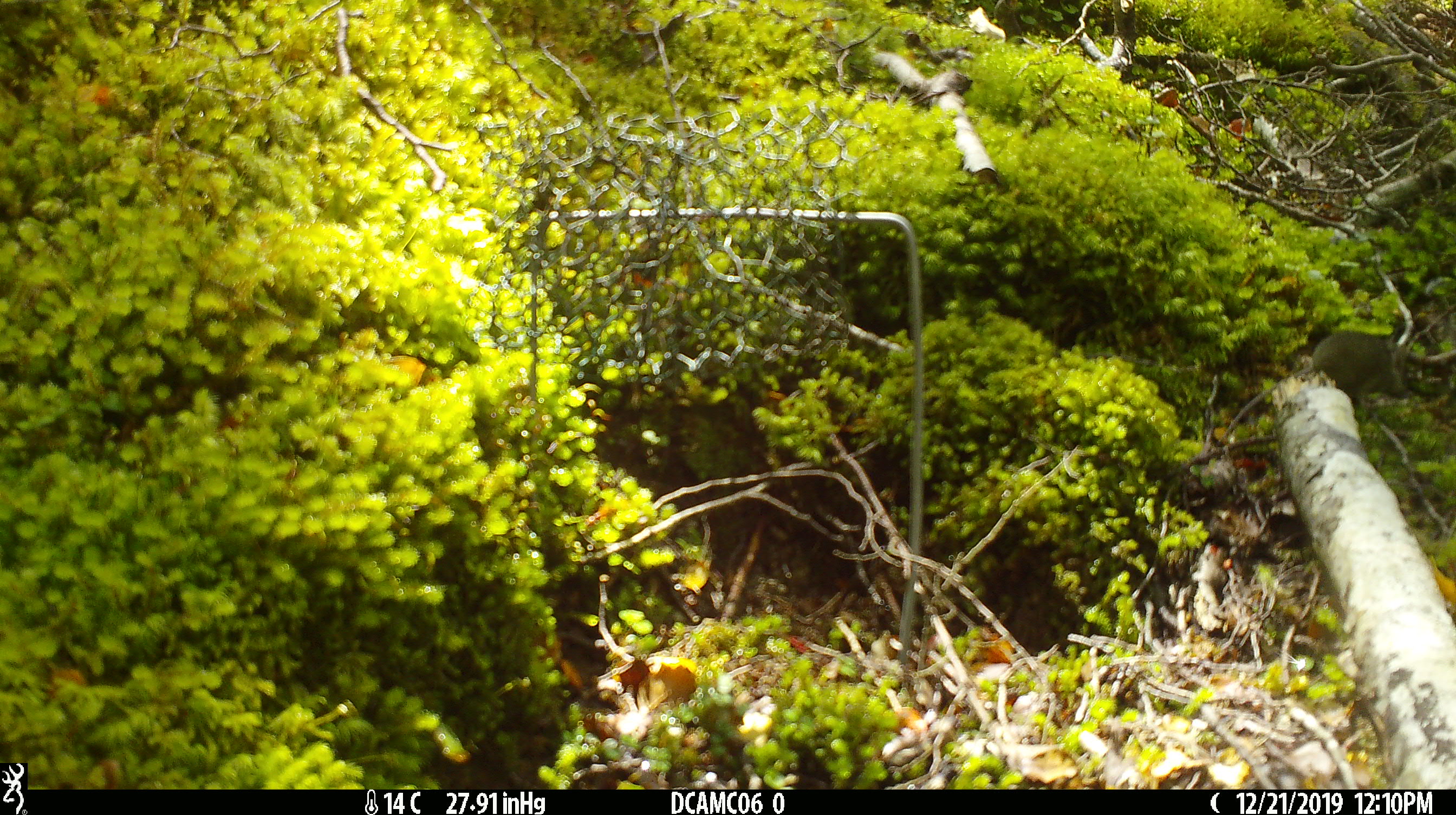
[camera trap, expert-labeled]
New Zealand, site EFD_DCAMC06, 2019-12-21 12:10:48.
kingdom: Animalia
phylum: Chordata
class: Mammalia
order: Rodentia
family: Muridae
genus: Mus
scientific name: Mus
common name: mouse